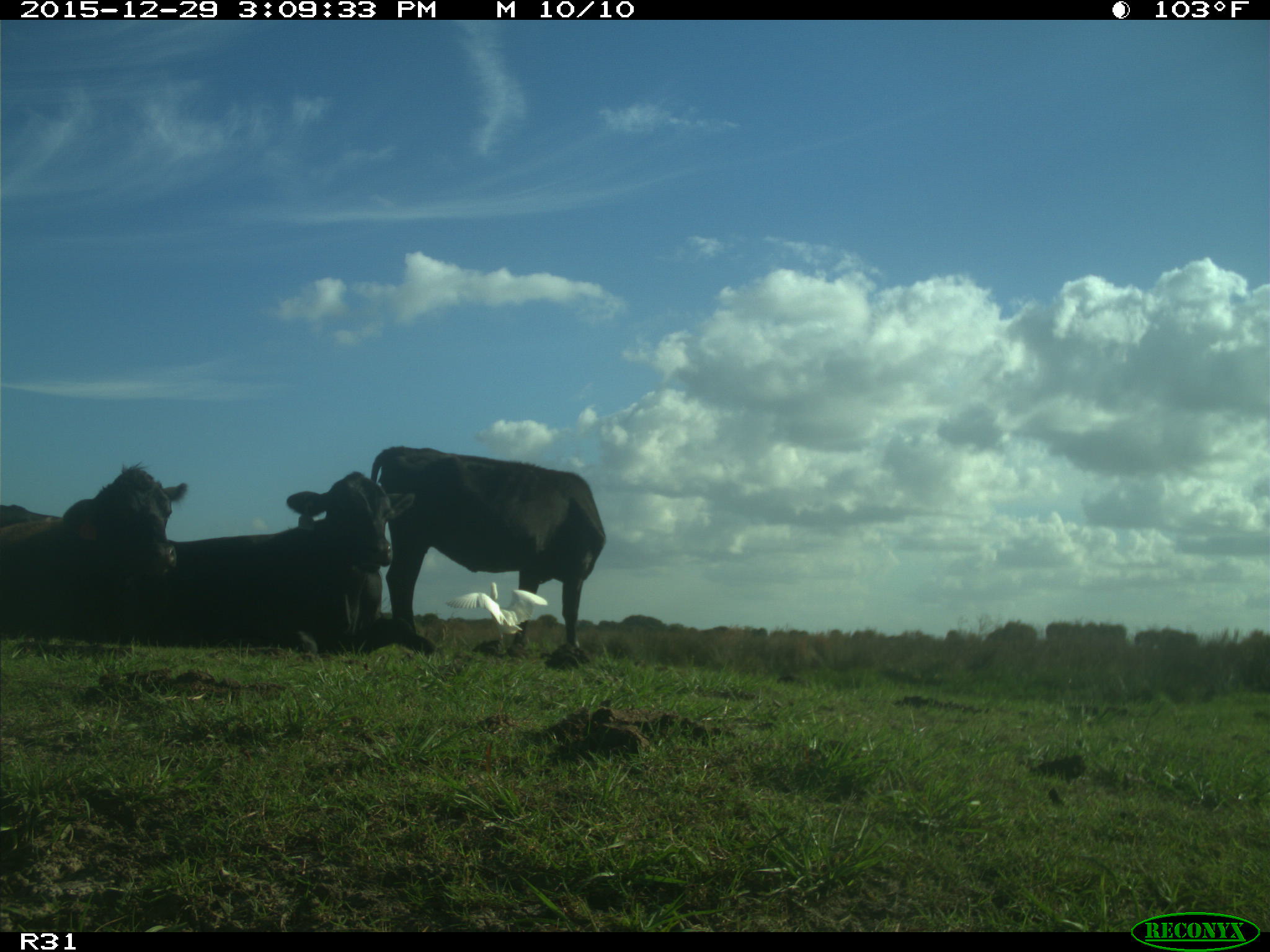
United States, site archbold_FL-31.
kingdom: Animalia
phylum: Chordata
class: Mammalia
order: Artiodactyla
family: Bovidae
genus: Bos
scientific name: Bos taurus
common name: domestic cow